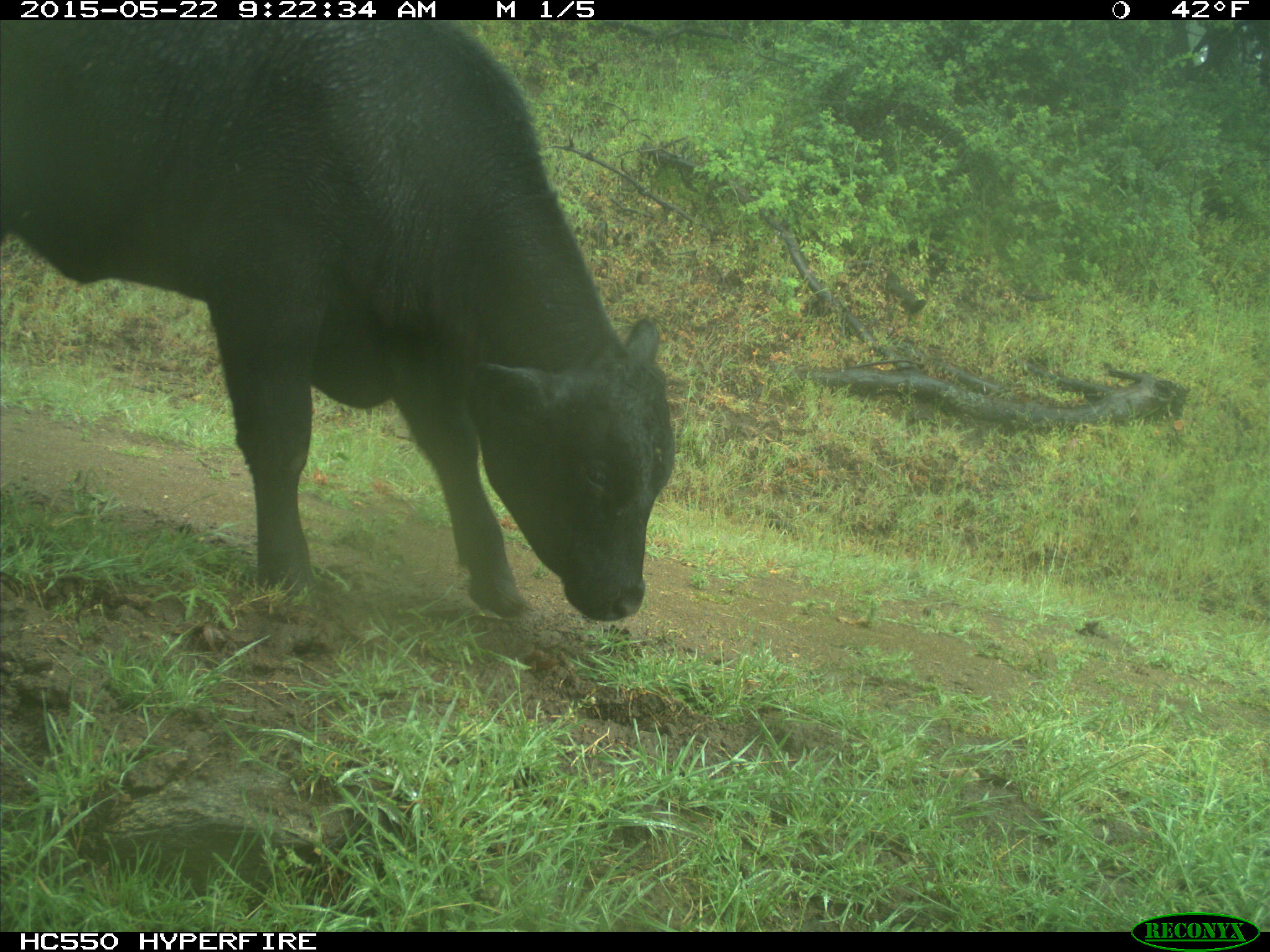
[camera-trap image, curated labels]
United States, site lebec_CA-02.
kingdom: Animalia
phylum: Chordata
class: Mammalia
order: Artiodactyla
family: Bovidae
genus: Bos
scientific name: Bos taurus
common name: domestic cow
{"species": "Bos taurus (domestic cow)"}